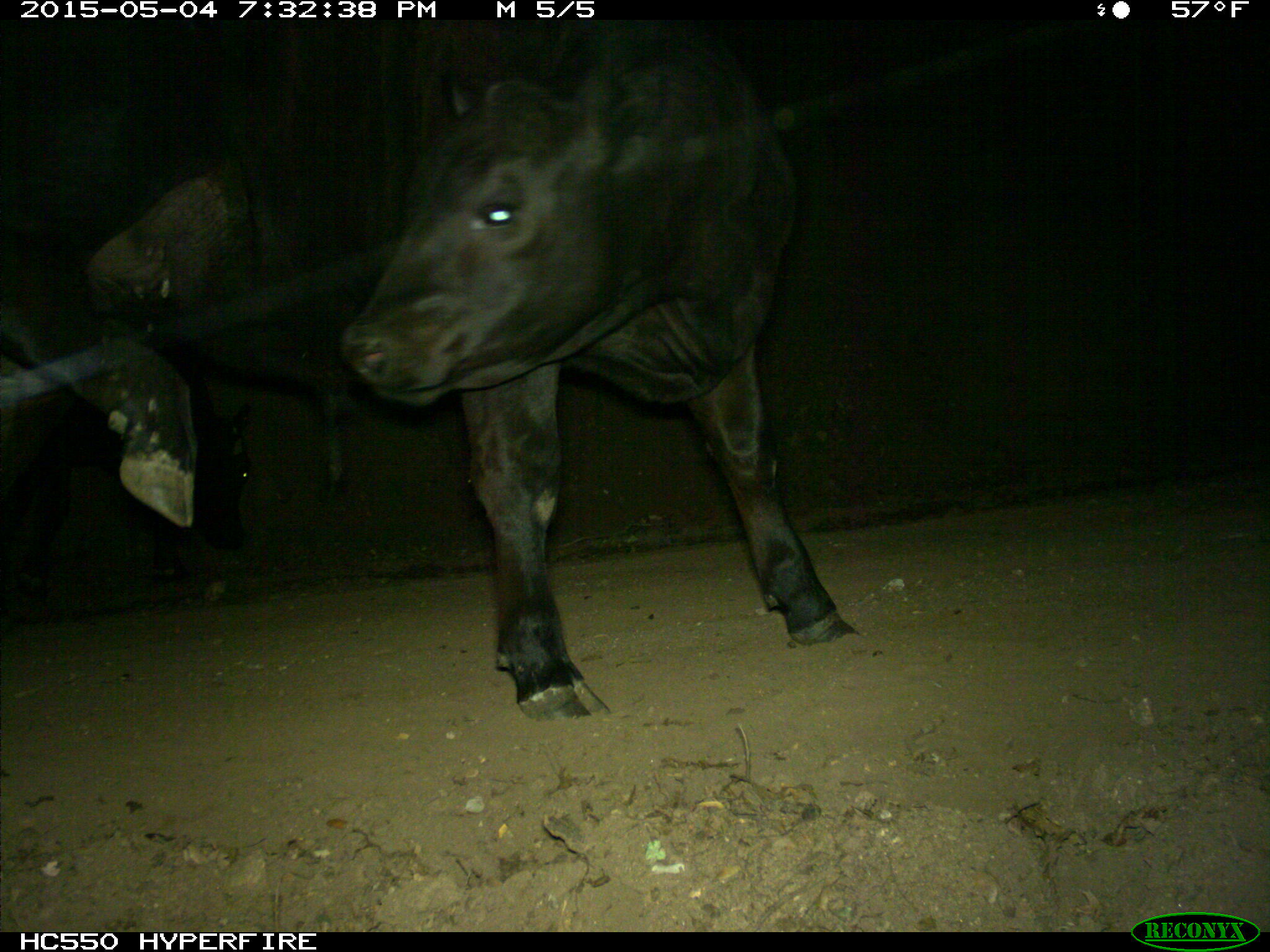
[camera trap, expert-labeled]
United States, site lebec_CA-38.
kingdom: Animalia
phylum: Chordata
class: Mammalia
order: Artiodactyla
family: Bovidae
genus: Bos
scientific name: Bos taurus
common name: domestic cow